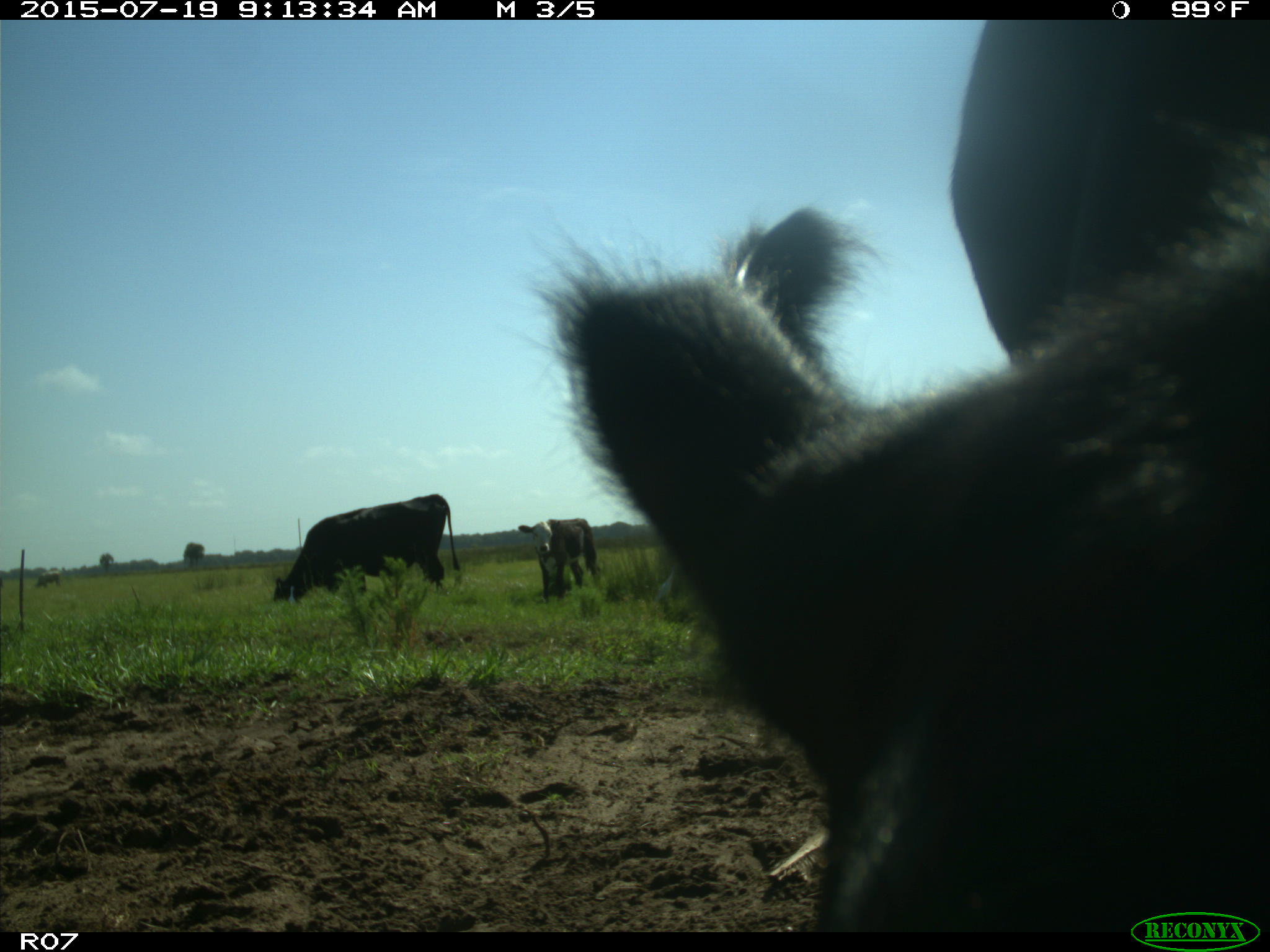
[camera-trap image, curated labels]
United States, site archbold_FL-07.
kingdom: Animalia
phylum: Chordata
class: Mammalia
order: Artiodactyla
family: Bovidae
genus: Bos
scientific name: Bos taurus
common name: domestic cow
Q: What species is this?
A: Bos taurus (domestic cow).